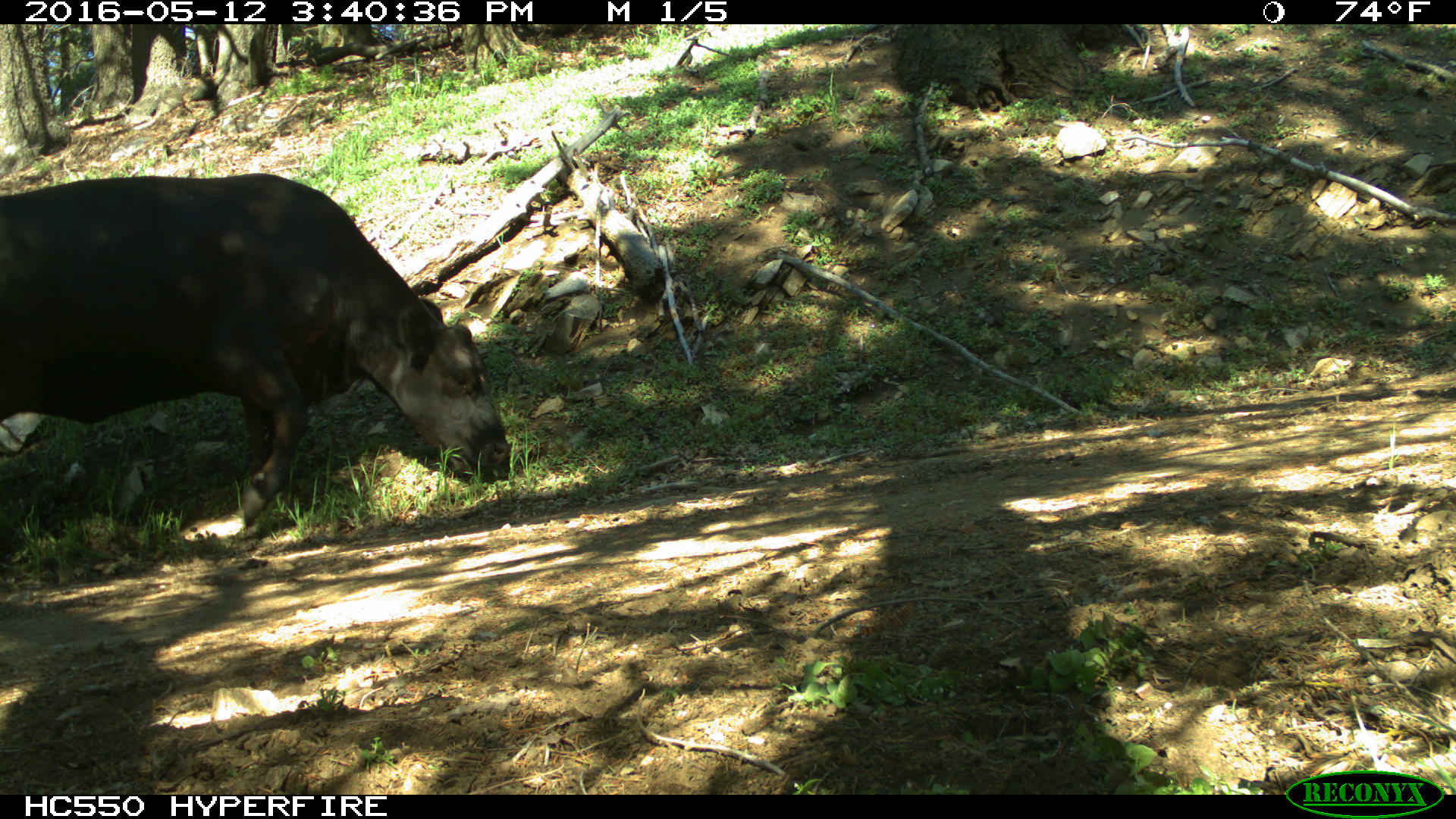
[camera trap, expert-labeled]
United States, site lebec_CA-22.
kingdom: Animalia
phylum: Chordata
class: Mammalia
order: Artiodactyla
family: Bovidae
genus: Bos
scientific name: Bos taurus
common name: domestic cow